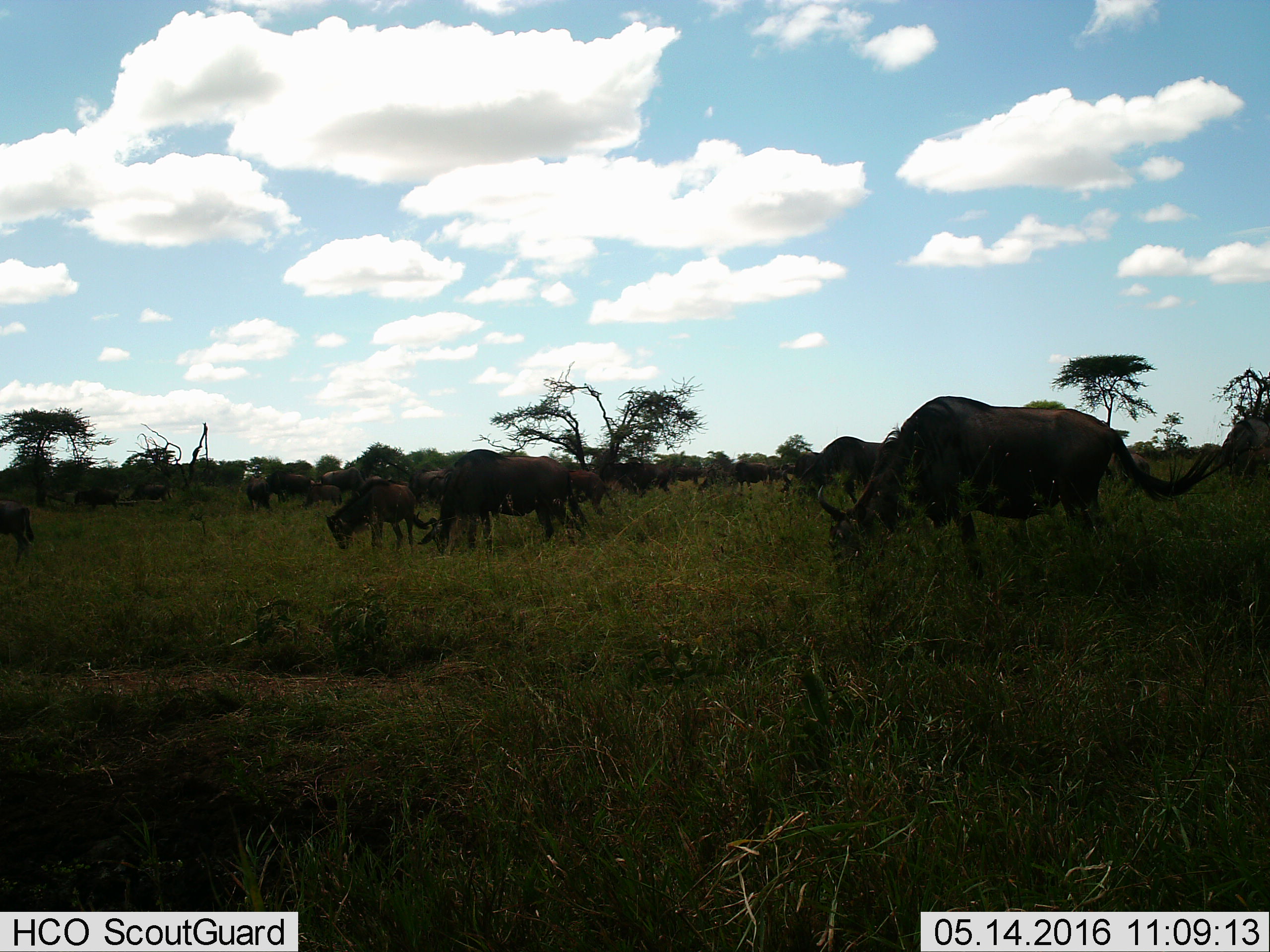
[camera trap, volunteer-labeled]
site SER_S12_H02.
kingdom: Animalia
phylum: Chordata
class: Mammalia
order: Artiodactyla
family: Bovidae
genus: Connochaetes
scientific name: Connochaetes taurinus taurinus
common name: blue wildebeest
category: wildebeestblue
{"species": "wildebeestblue (blue wildebeest) (Connochaetes taurinus taurinus)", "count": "11-50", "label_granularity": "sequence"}